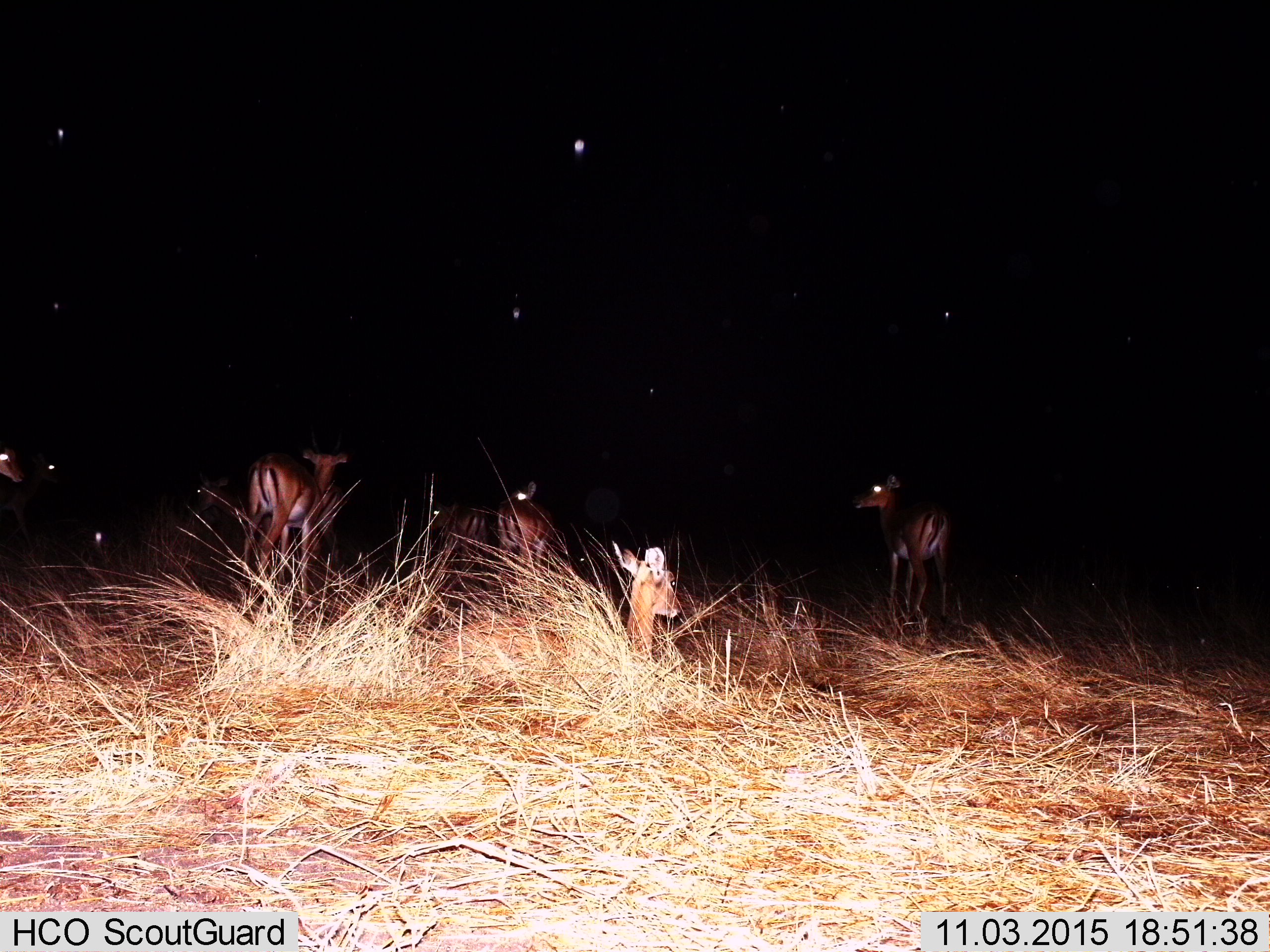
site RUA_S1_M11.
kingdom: Animalia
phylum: Chordata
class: Mammalia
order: Artiodactyla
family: Bovidae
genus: Aepyceros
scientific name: Aepyceros melampus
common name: impala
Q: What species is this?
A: Impala (Aepyceros melampus).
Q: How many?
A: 8.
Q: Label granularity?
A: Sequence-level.